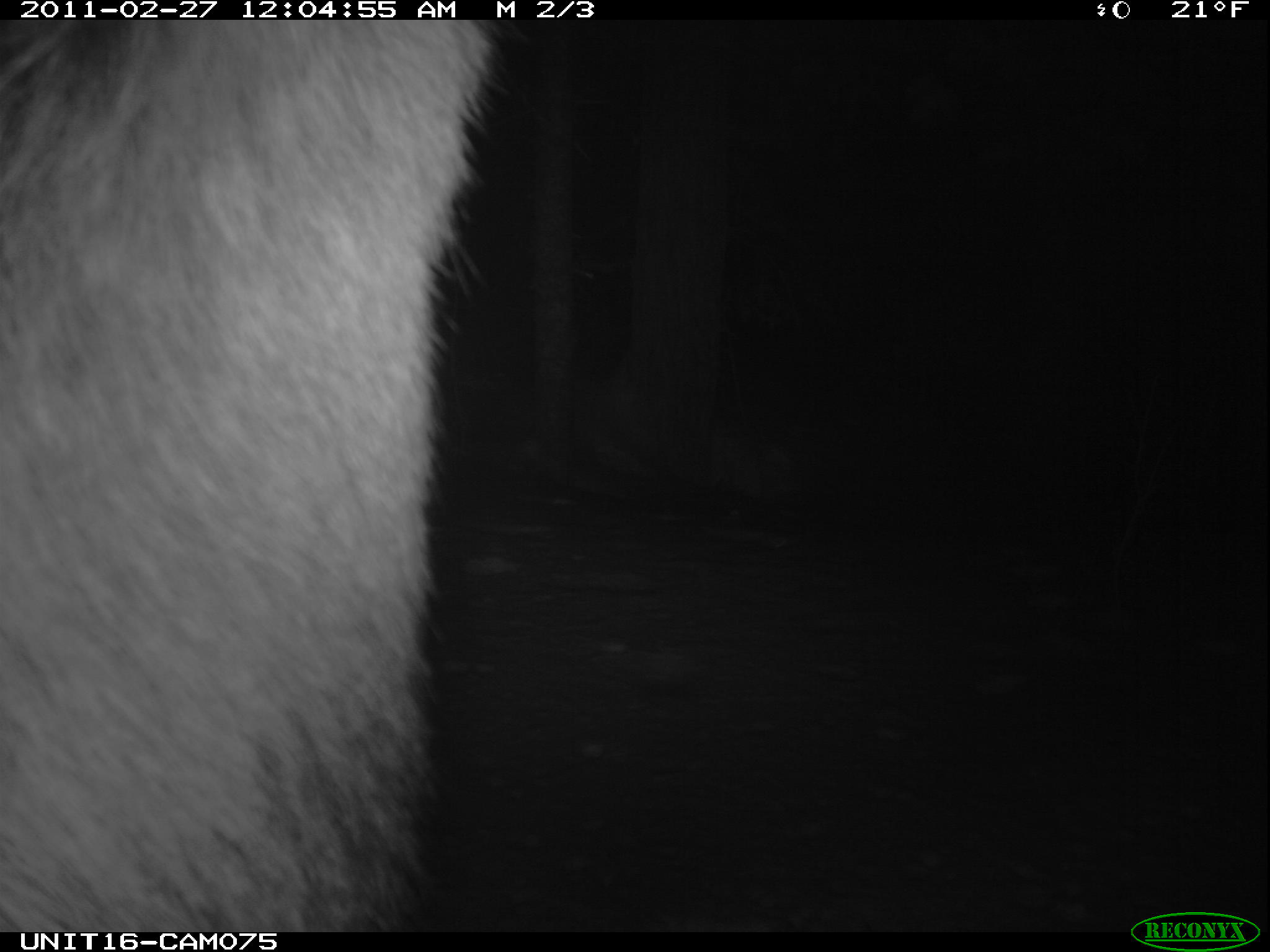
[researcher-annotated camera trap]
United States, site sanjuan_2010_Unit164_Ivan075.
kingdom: Animalia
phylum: Chordata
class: Mammalia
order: Artiodactyla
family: Cervidae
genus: Cervus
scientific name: Cervus elaphus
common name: red deer